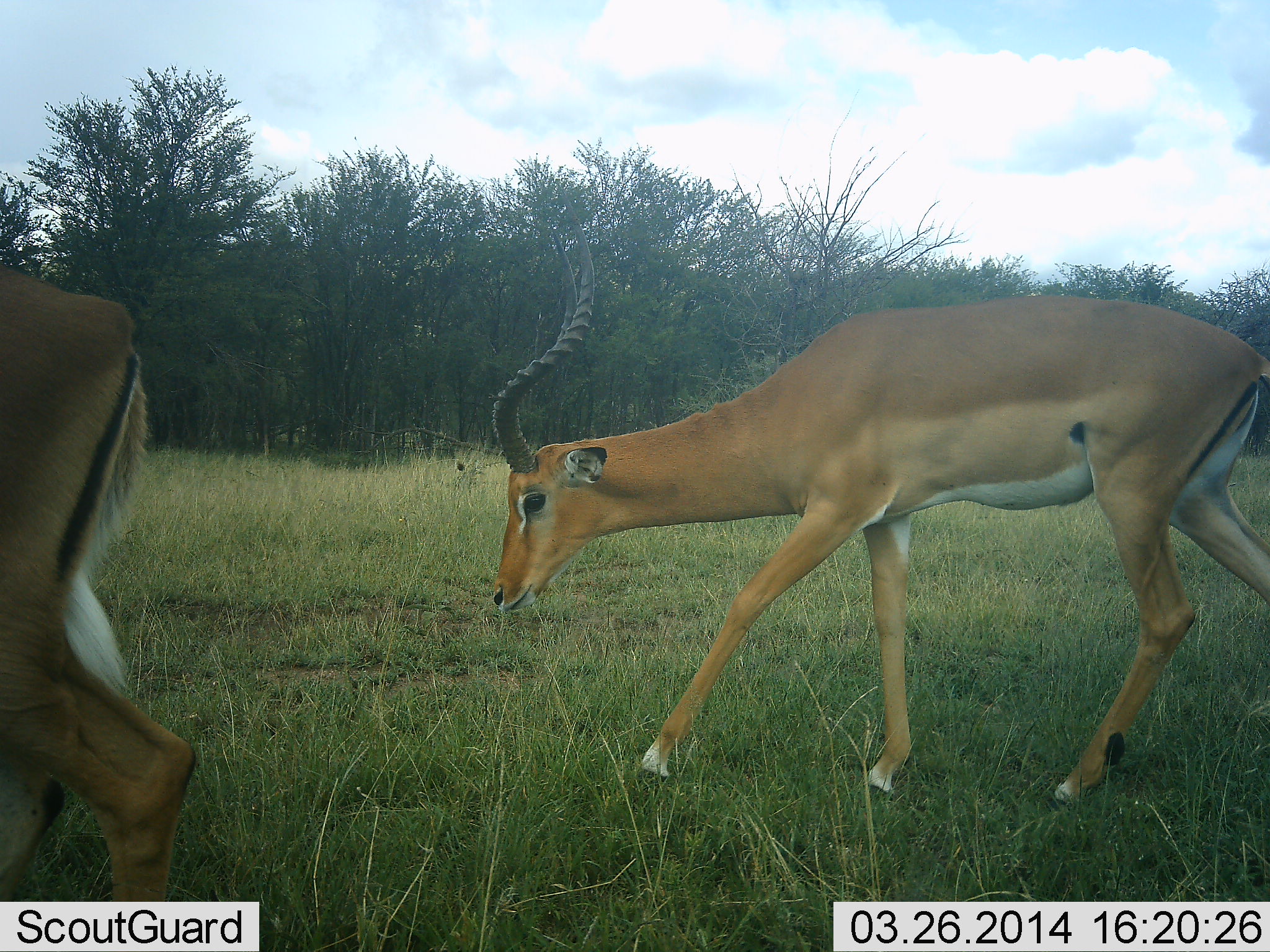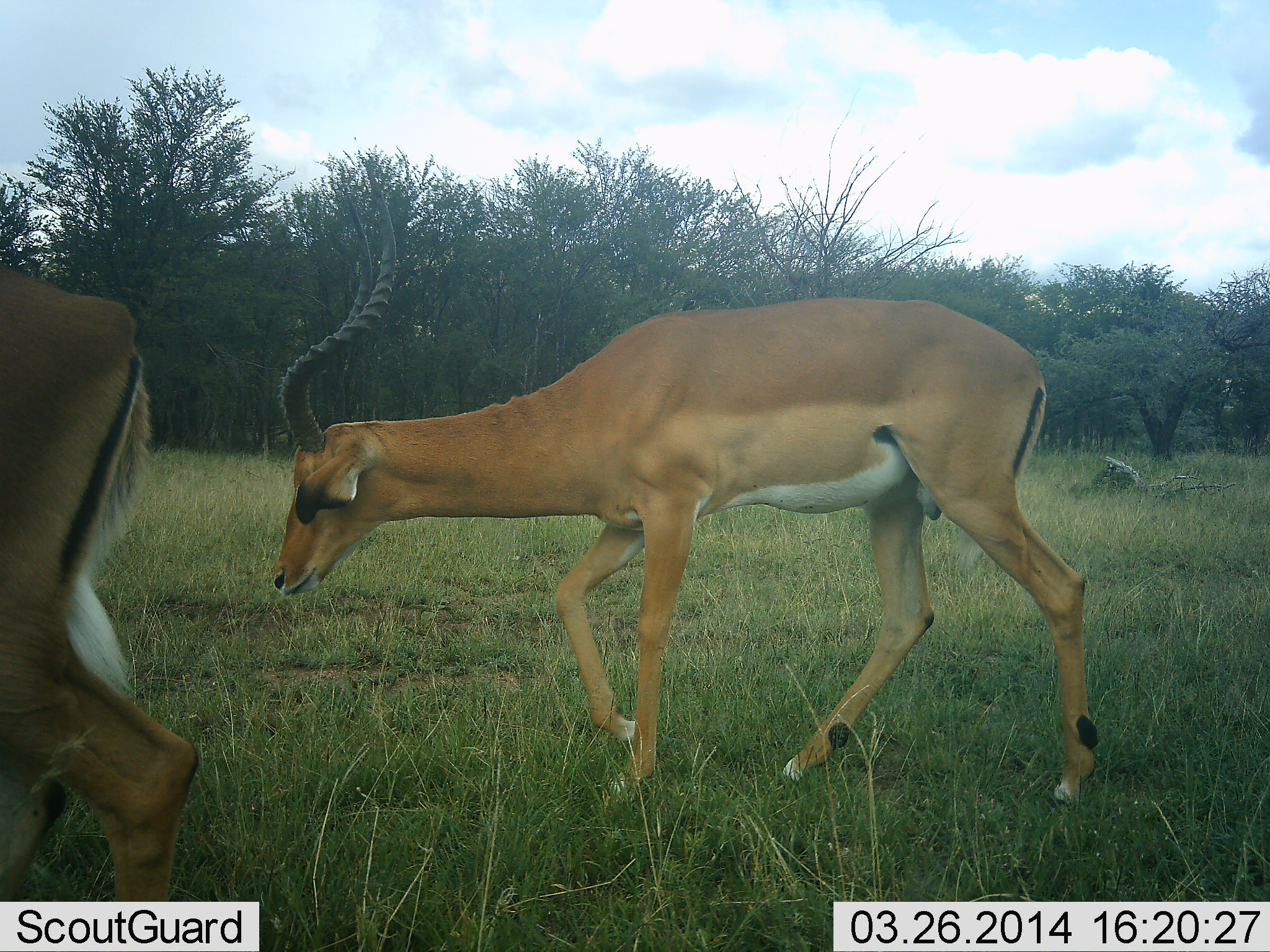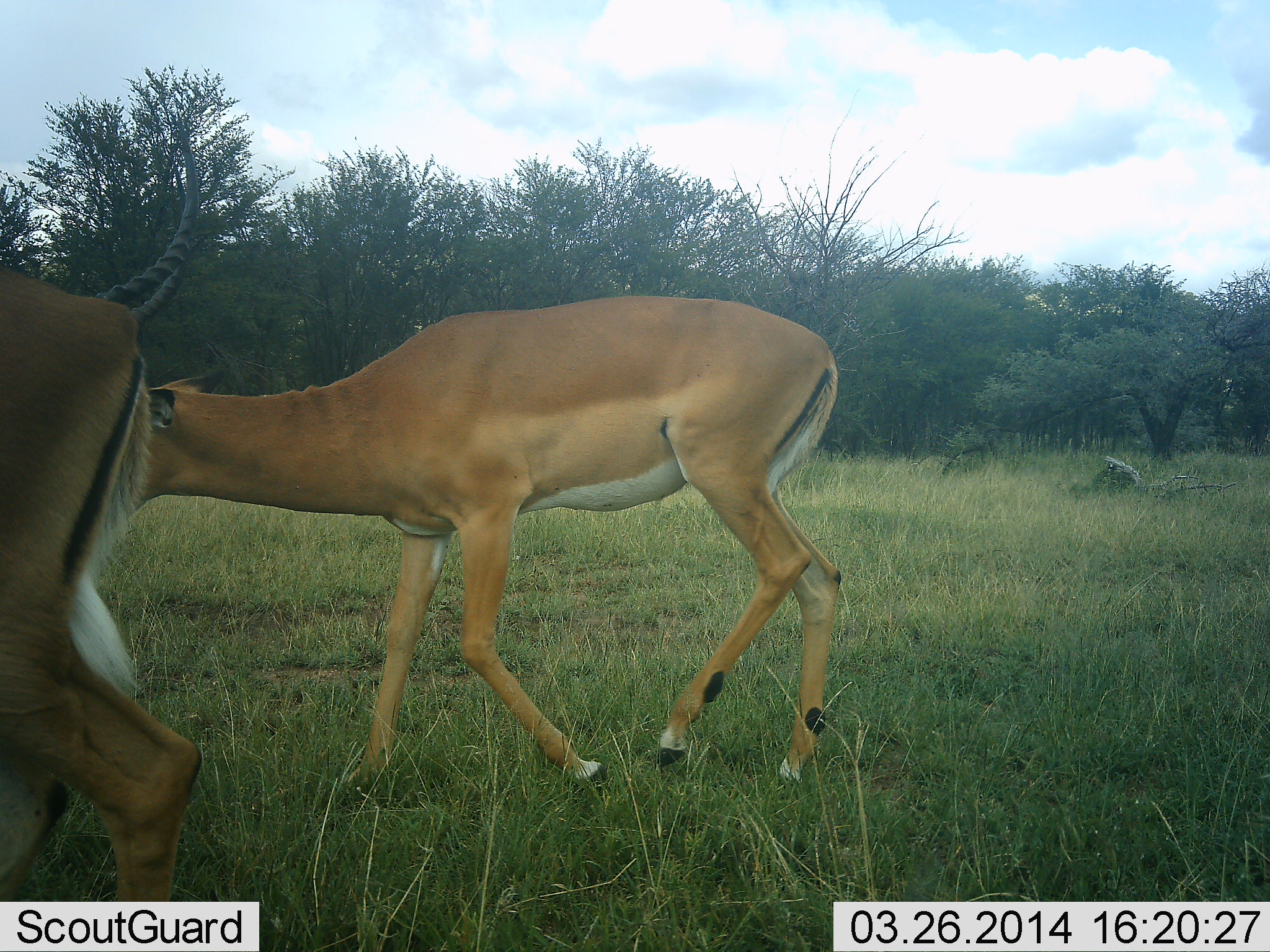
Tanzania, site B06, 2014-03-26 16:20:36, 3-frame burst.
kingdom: Animalia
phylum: Chordata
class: Mammalia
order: Artiodactyla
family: Bovidae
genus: Aepyceros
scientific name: Aepyceros melampus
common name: impala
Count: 2.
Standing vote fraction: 50%.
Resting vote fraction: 0%.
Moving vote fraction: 100%.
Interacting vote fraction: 0%.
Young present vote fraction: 0%.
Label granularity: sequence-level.